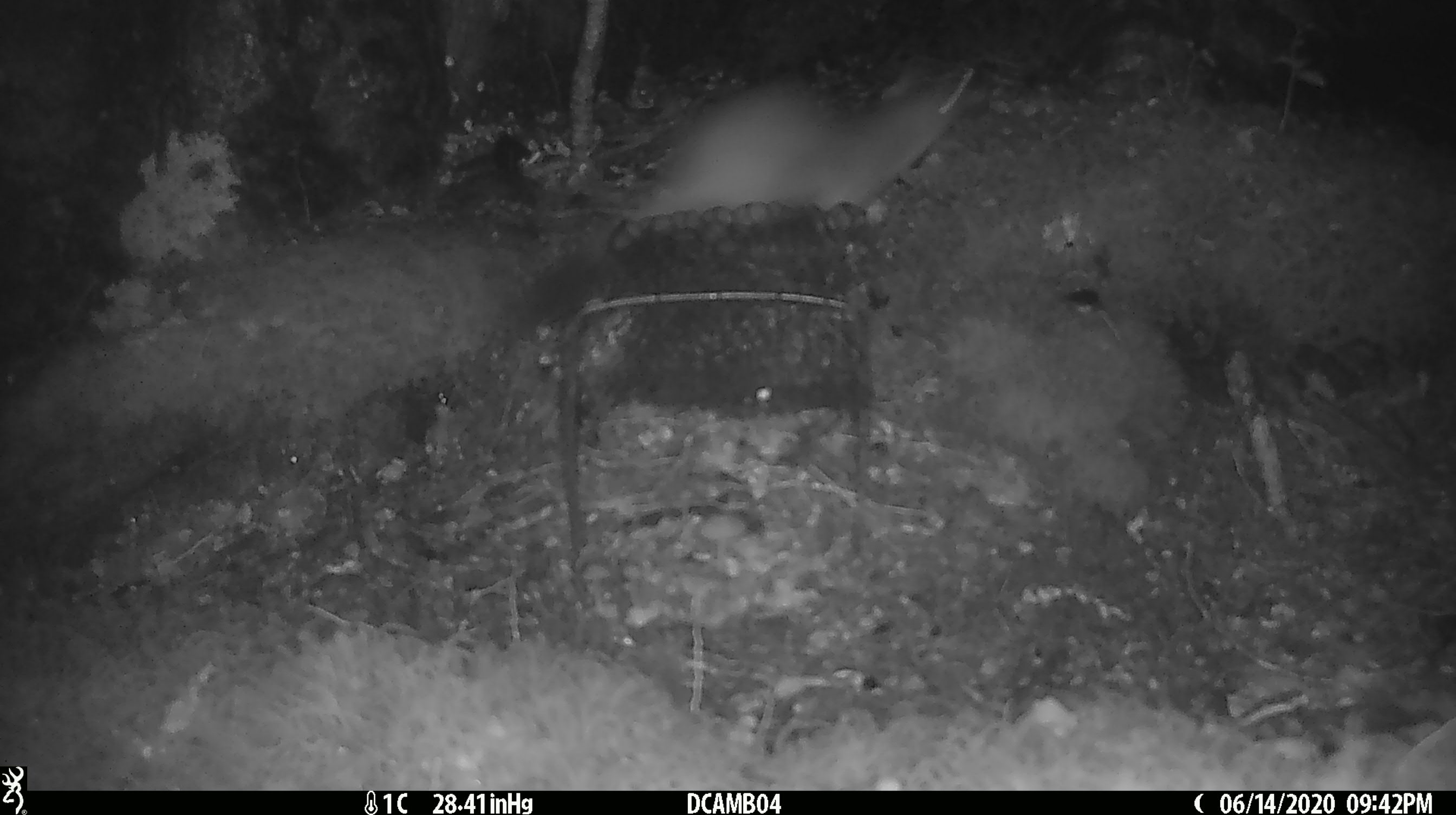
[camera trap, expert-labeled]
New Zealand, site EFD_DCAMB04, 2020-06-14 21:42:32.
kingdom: Animalia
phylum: Chordata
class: Mammalia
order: Carnivora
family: Mustelidae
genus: Mustela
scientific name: Mustela erminea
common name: stoat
Stoat (Mustela erminea).